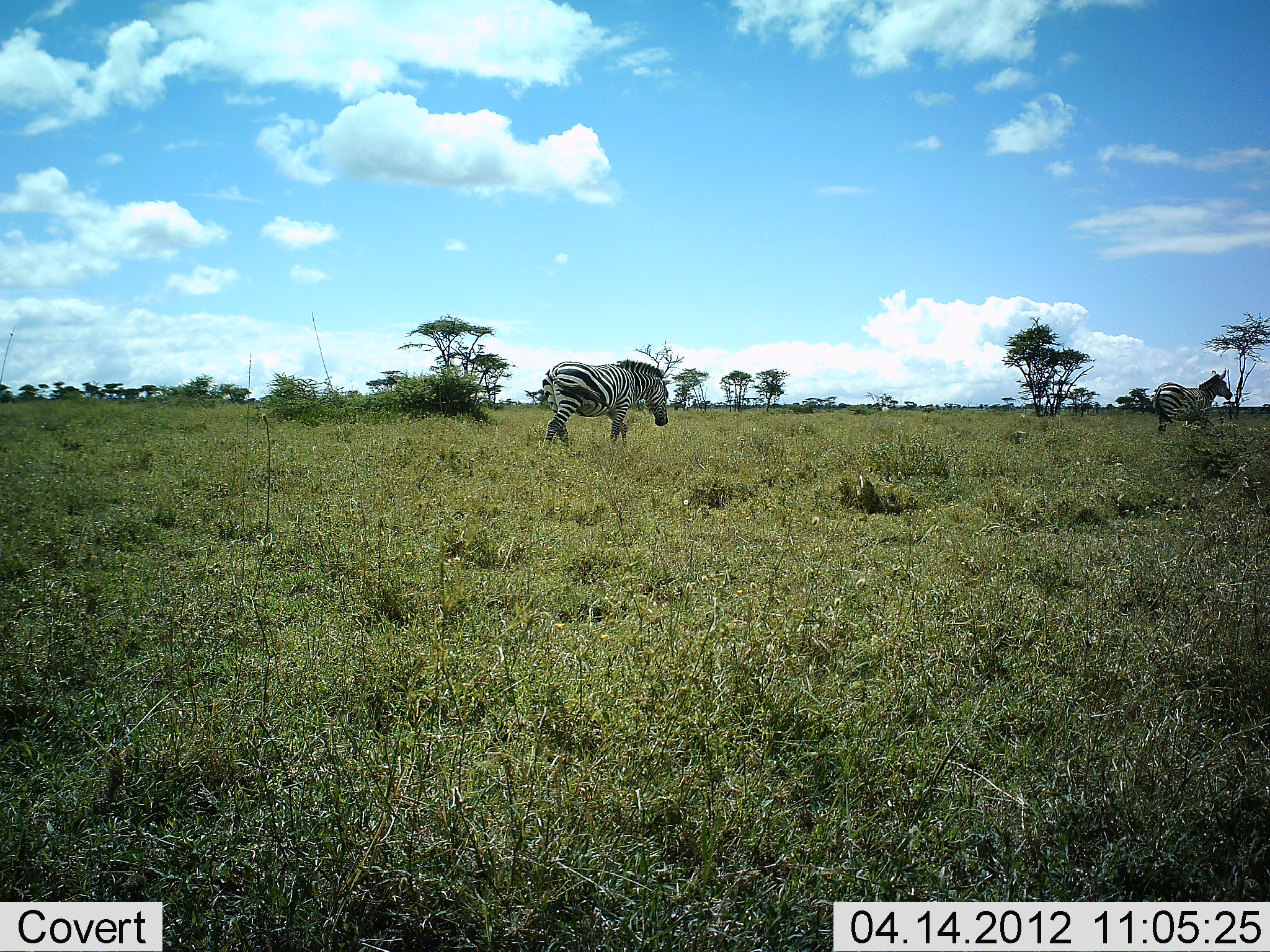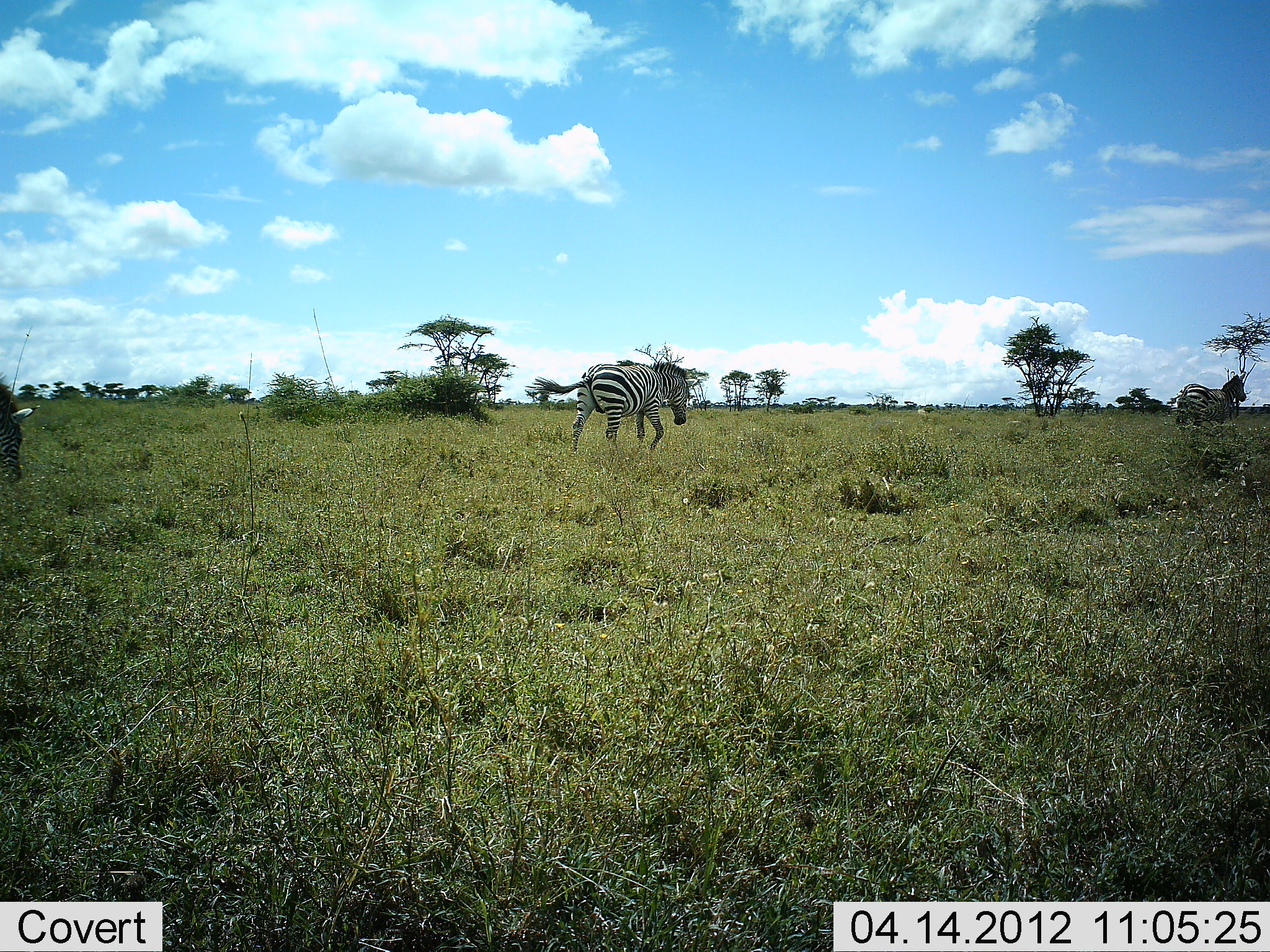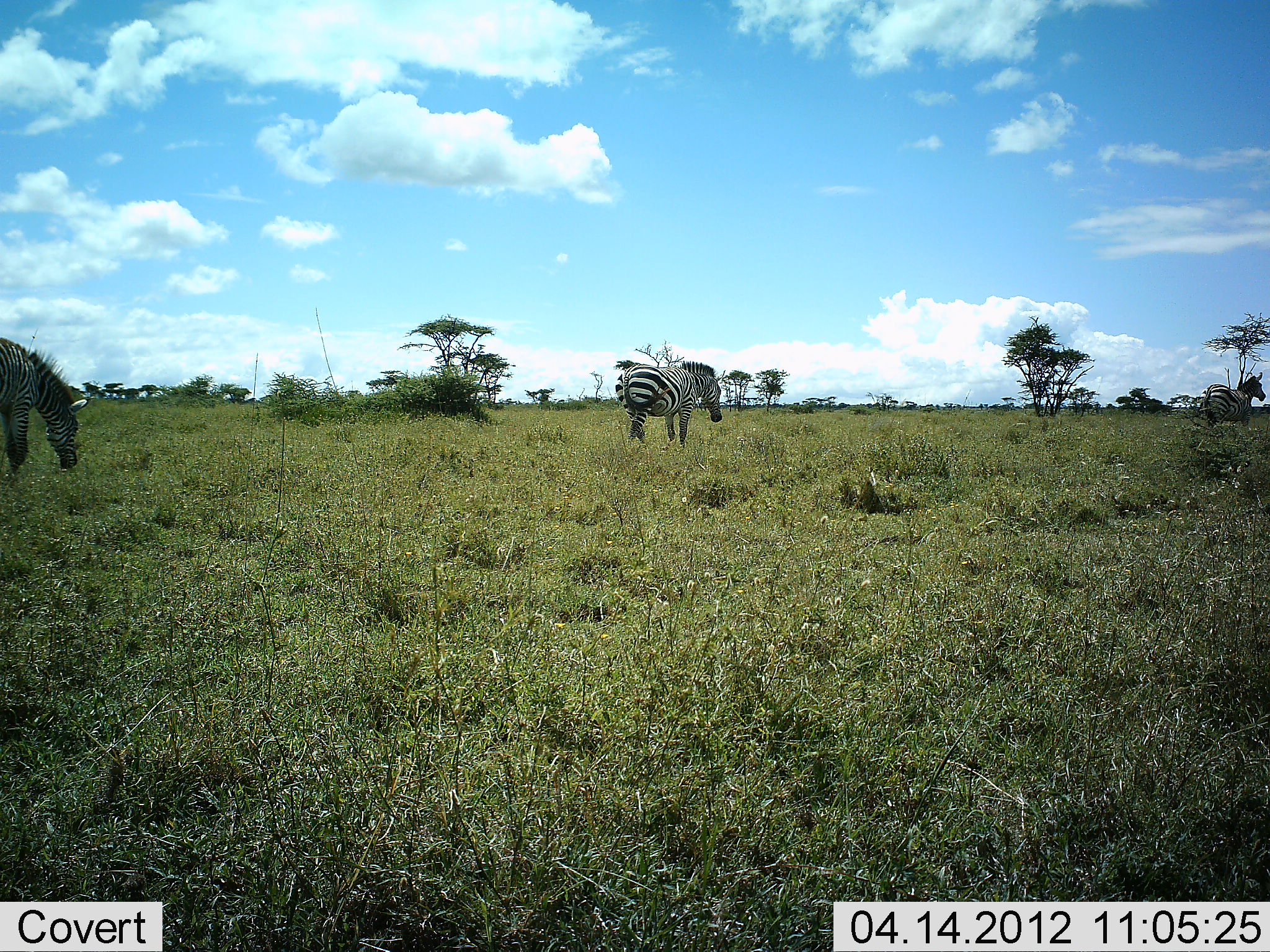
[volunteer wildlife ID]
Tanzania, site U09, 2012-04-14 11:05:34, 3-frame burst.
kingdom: Animalia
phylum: Chordata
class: Mammalia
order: Perissodactyla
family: Equidae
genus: Equus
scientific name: Equus quagga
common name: plains zebra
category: zebra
Zebra (plains zebra) (Equus quagga), count 3. Behavior (volunteer vote fractions): standing 6%, resting 0%, moving 97%, interacting 0%. Young present (vote fraction): 0%. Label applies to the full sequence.